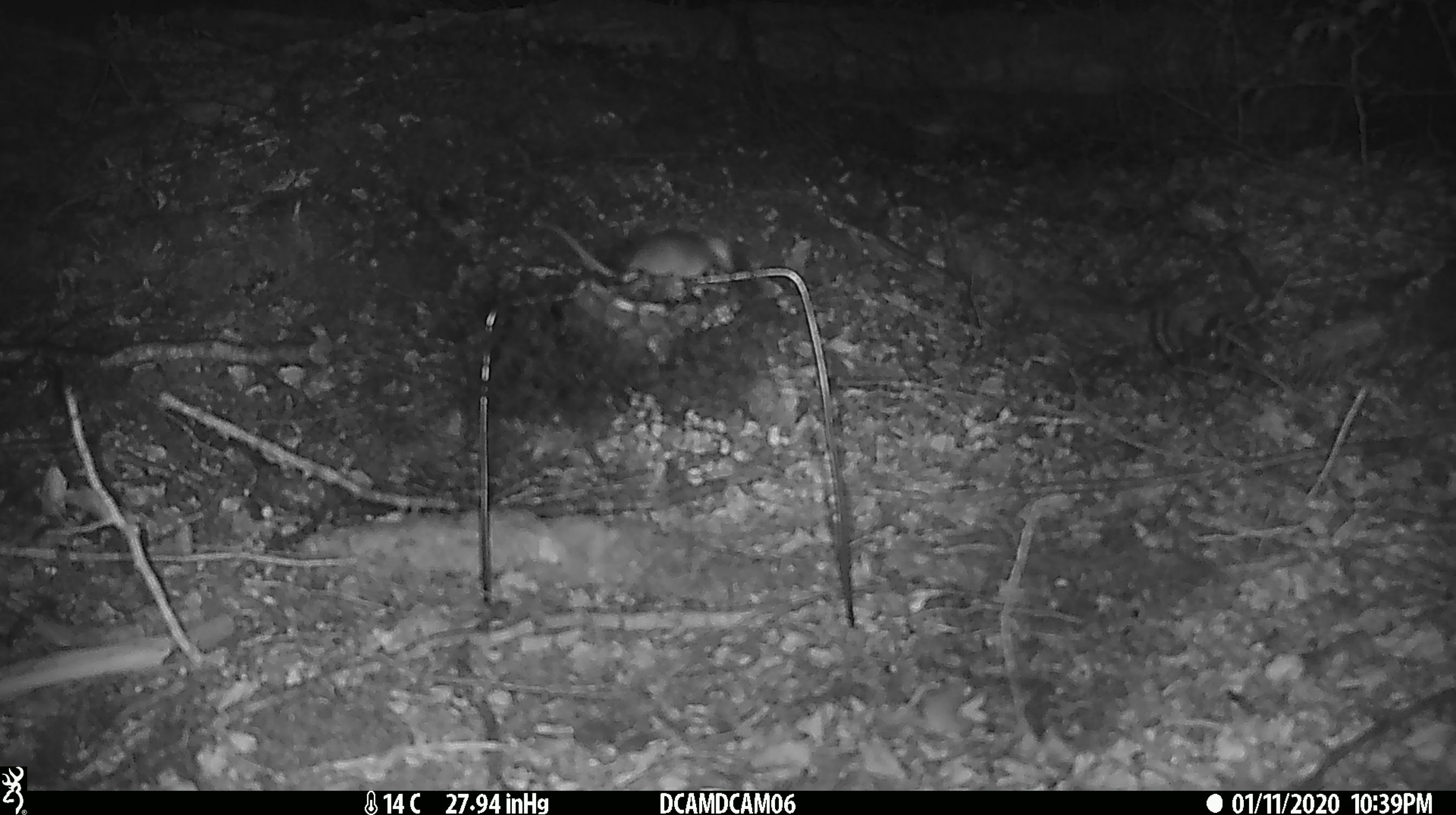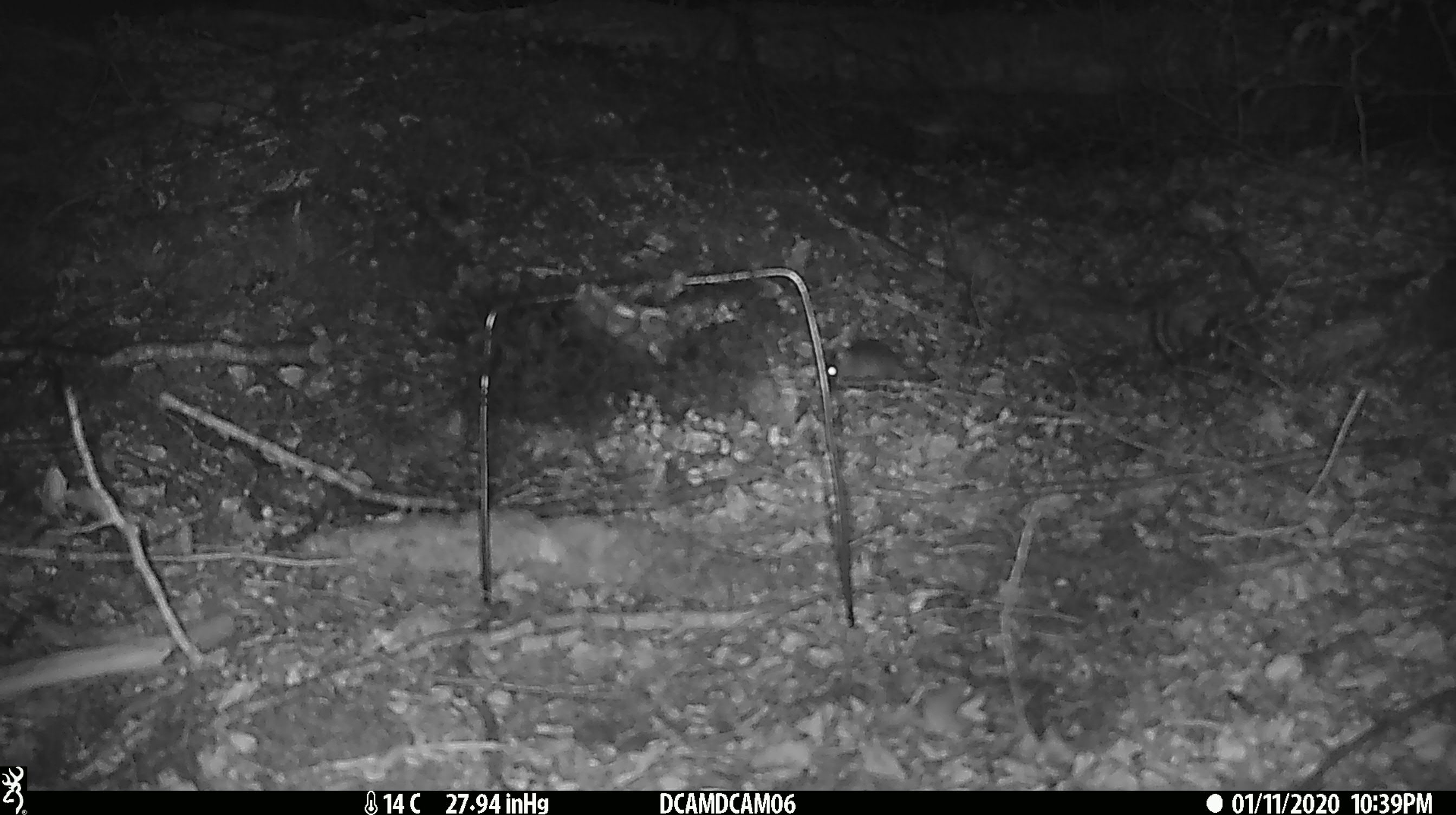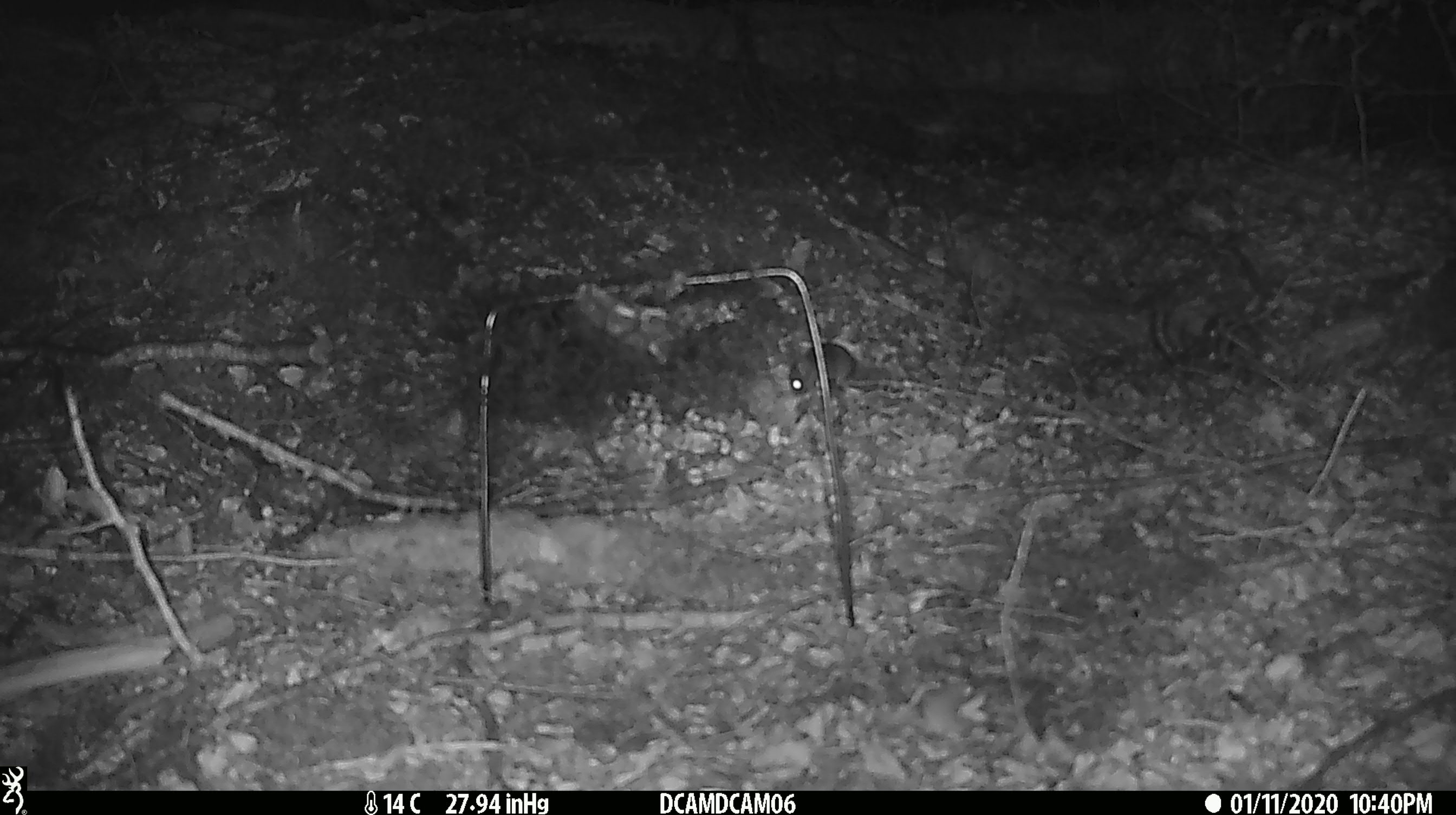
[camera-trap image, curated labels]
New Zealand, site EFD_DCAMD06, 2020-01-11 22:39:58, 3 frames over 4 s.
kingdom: Animalia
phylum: Chordata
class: Mammalia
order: Rodentia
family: Muridae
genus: Mus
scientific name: Mus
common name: mouse